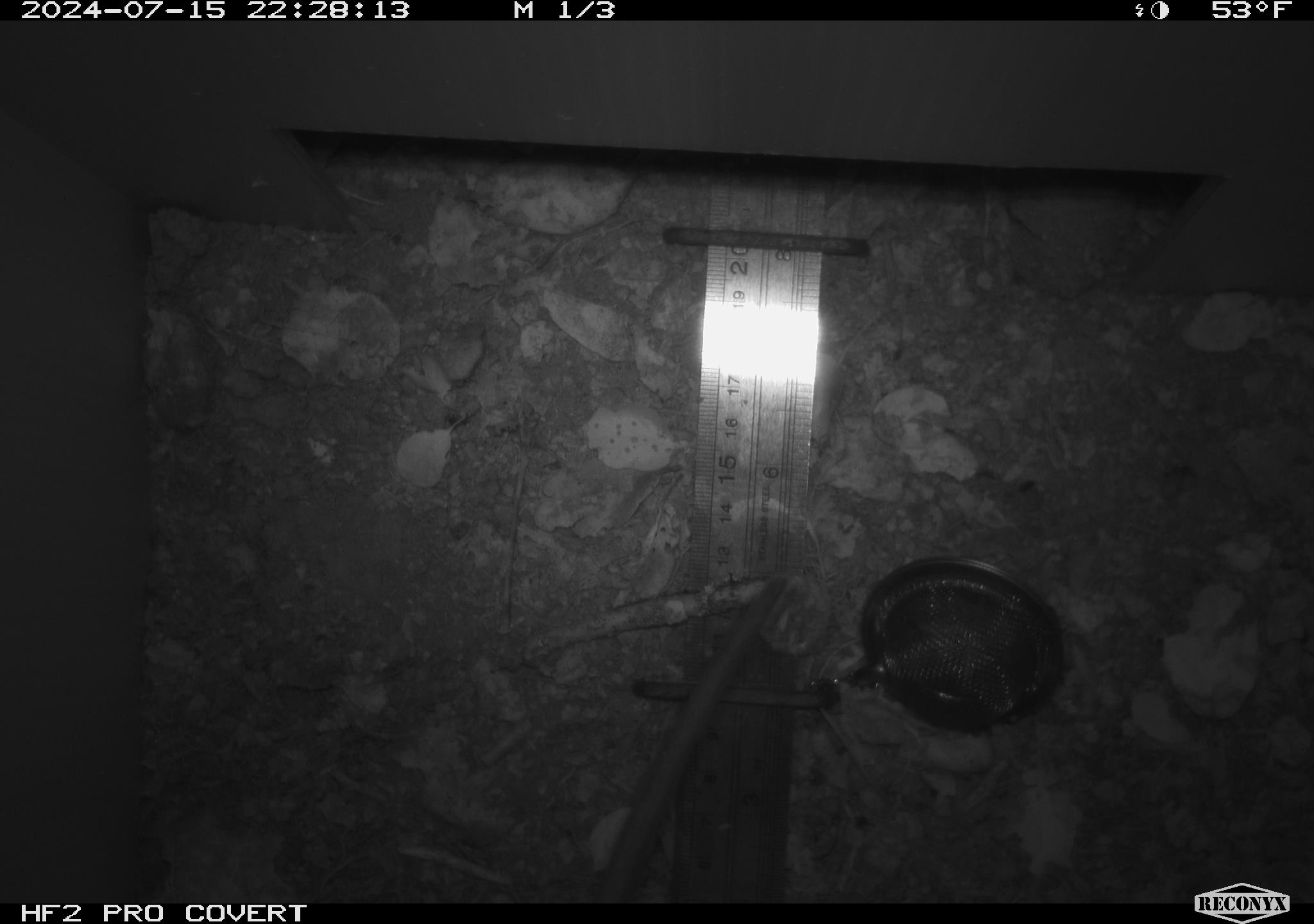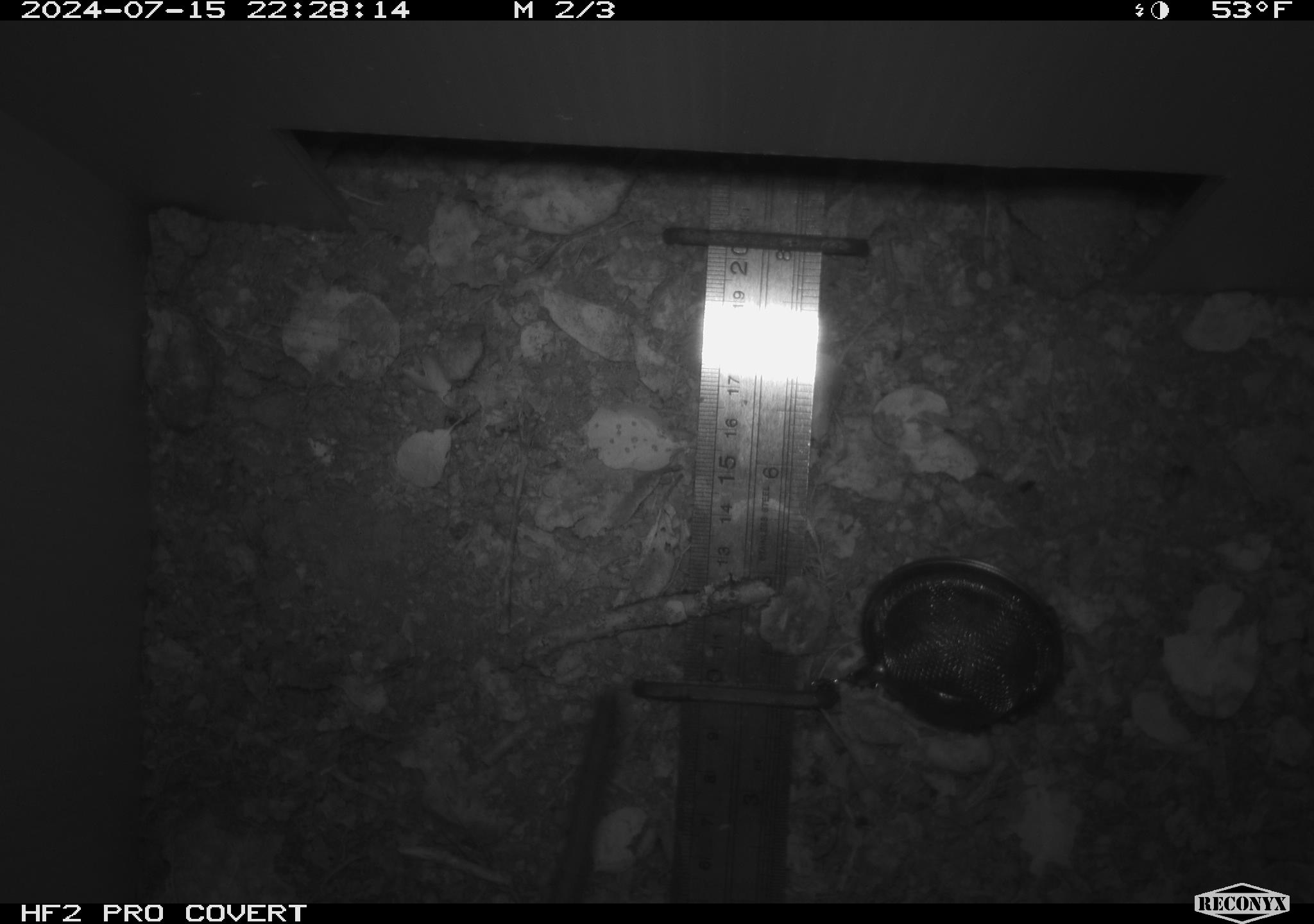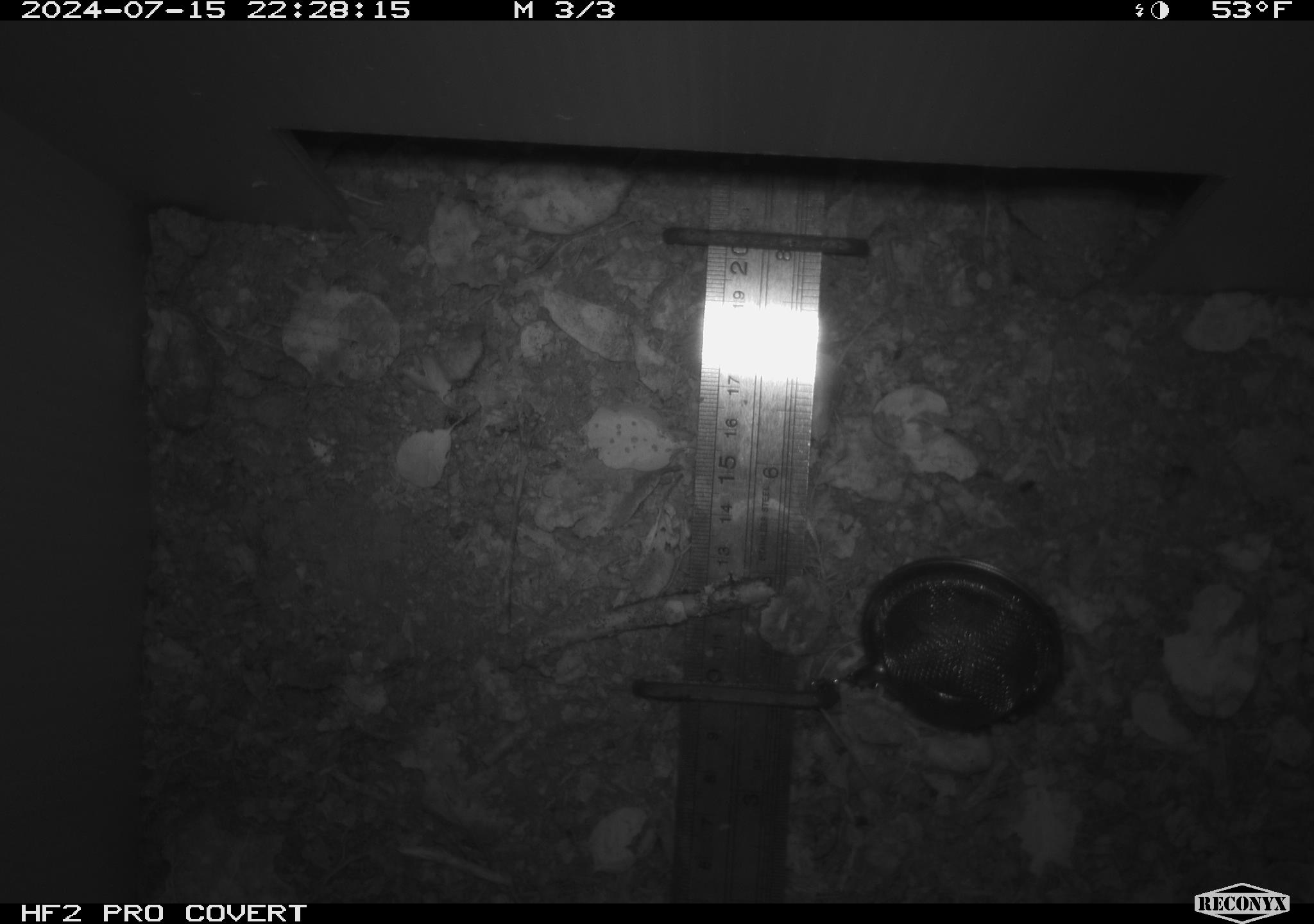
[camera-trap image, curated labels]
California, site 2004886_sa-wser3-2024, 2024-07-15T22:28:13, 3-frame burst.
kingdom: Animalia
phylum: Chordata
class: Mammalia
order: Rodentia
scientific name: Rodentia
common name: woodrat or rat or mouse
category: woodrat or rat or mouse species